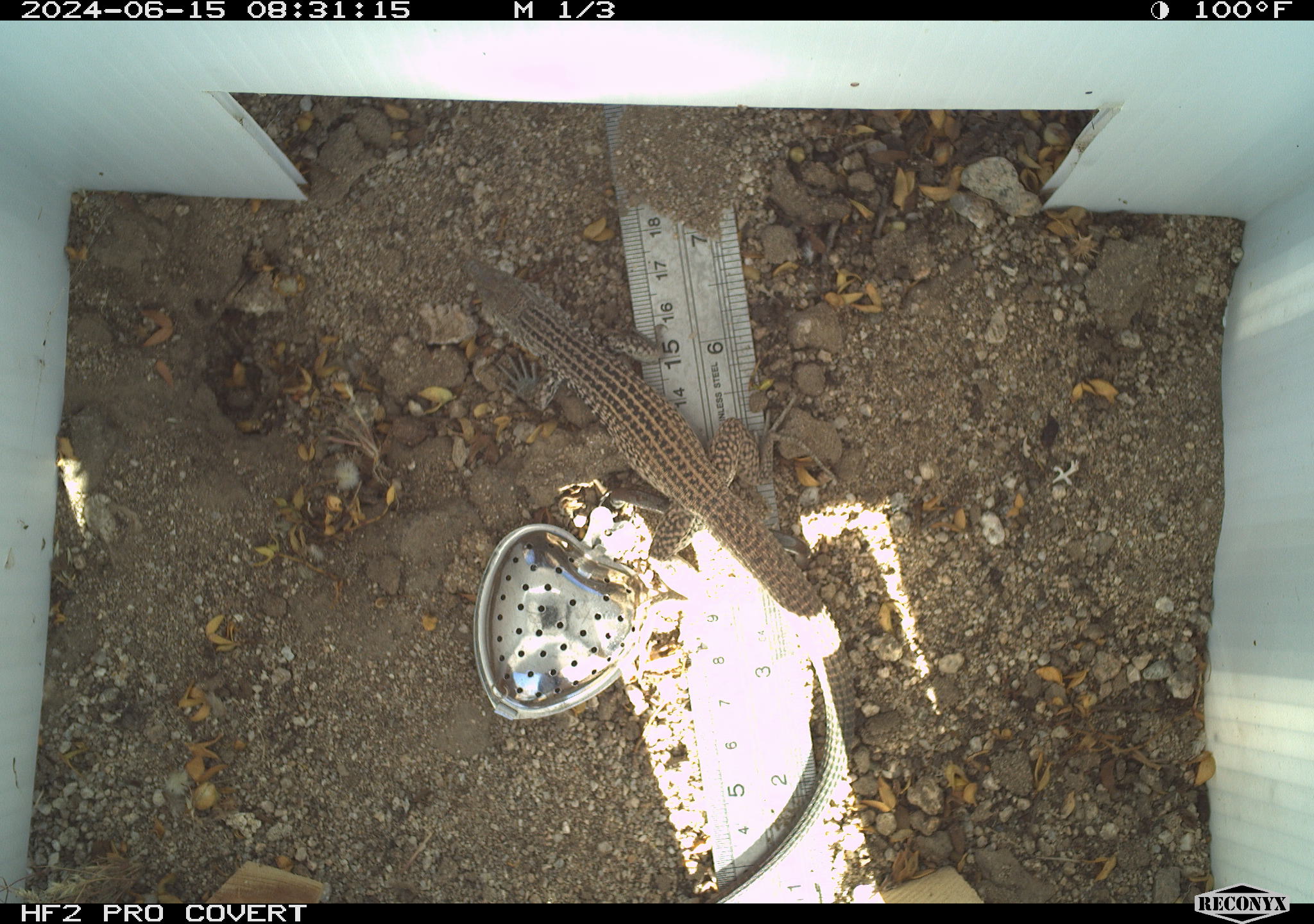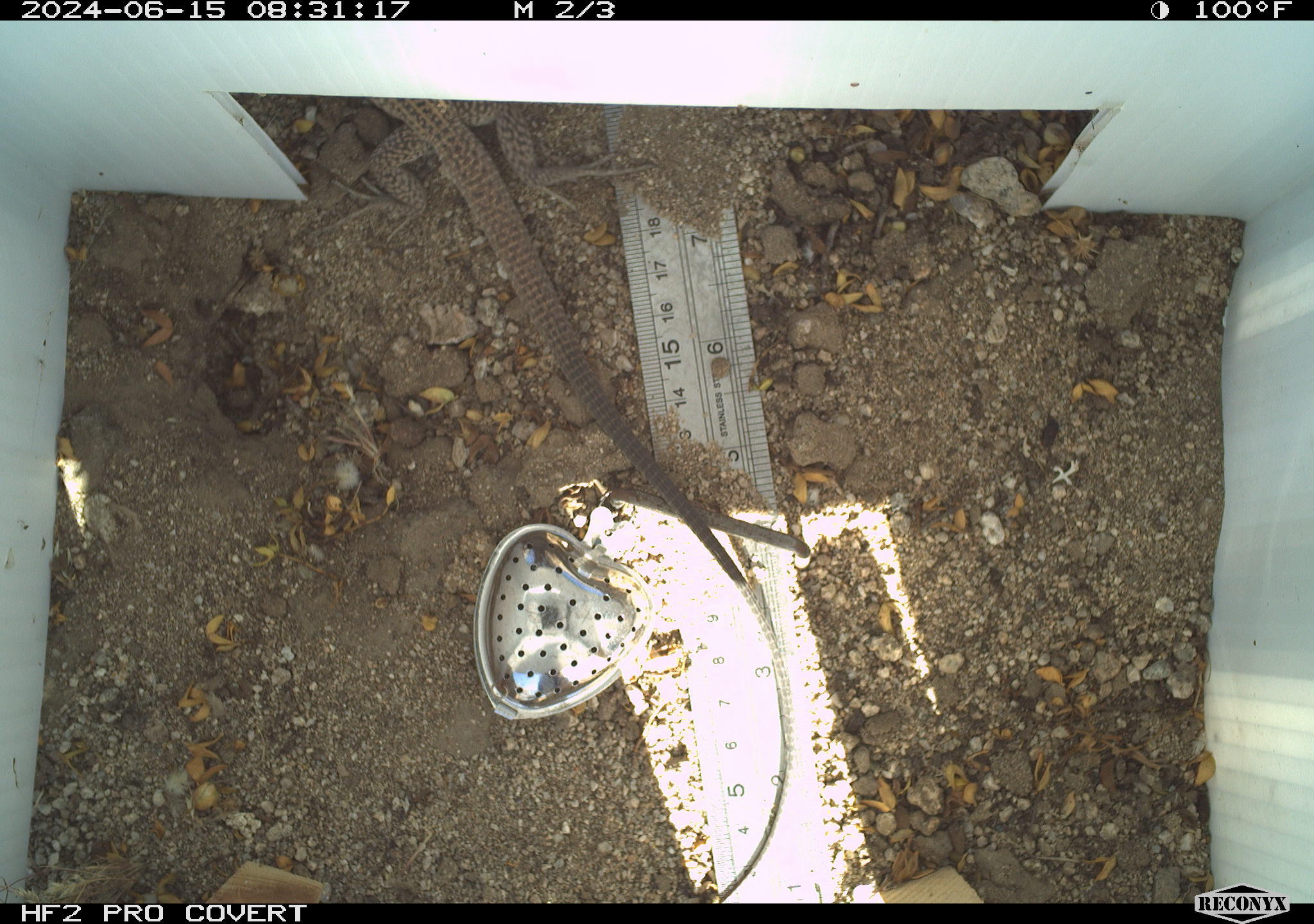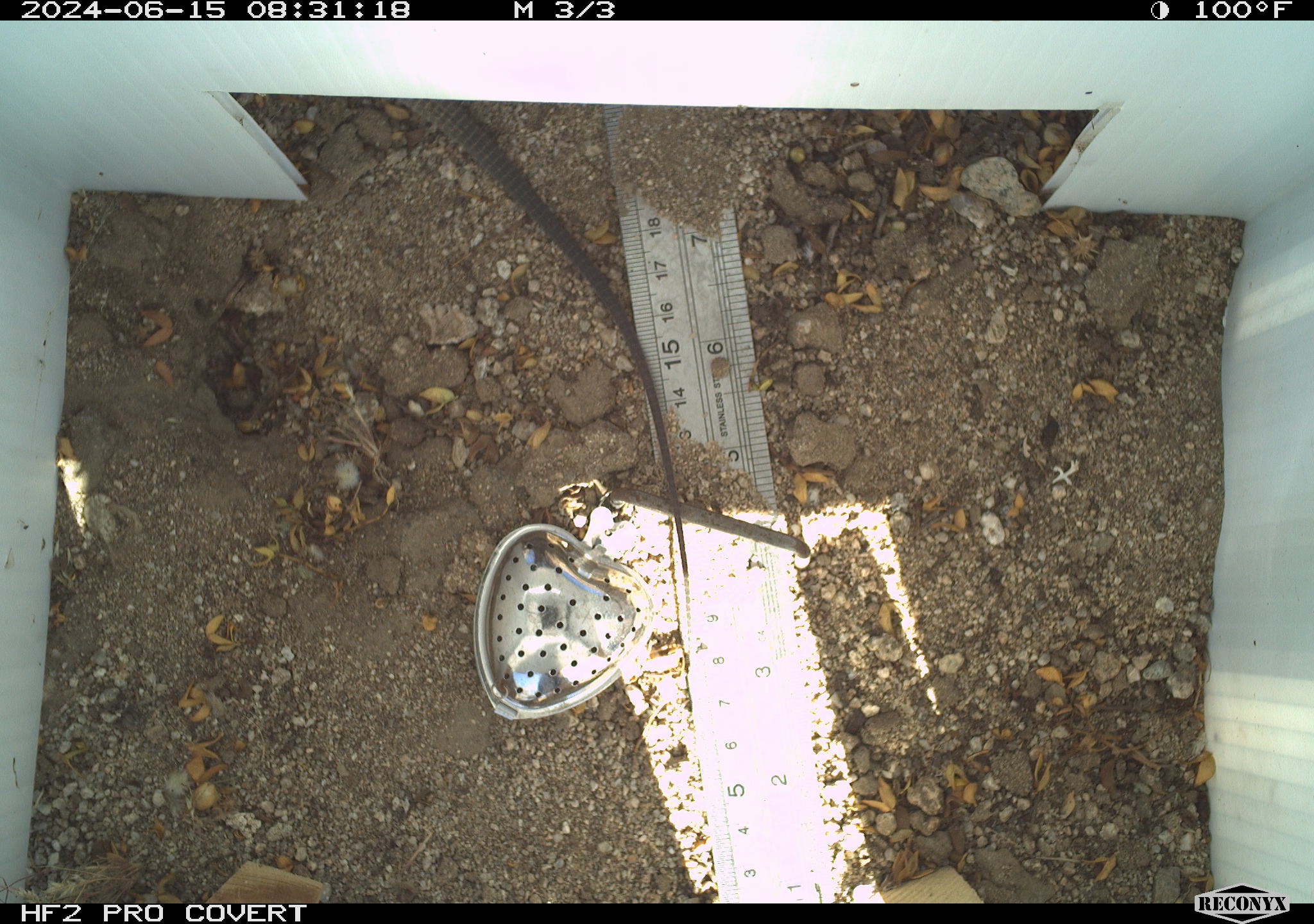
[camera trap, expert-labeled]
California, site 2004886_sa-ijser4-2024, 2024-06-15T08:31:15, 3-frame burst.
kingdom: Animalia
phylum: Chordata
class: Reptilia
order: Squamata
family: Teiidae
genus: Aspidoscelis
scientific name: Aspidoscelis tigris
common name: western whiptail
Western whiptail (Aspidoscelis tigris).